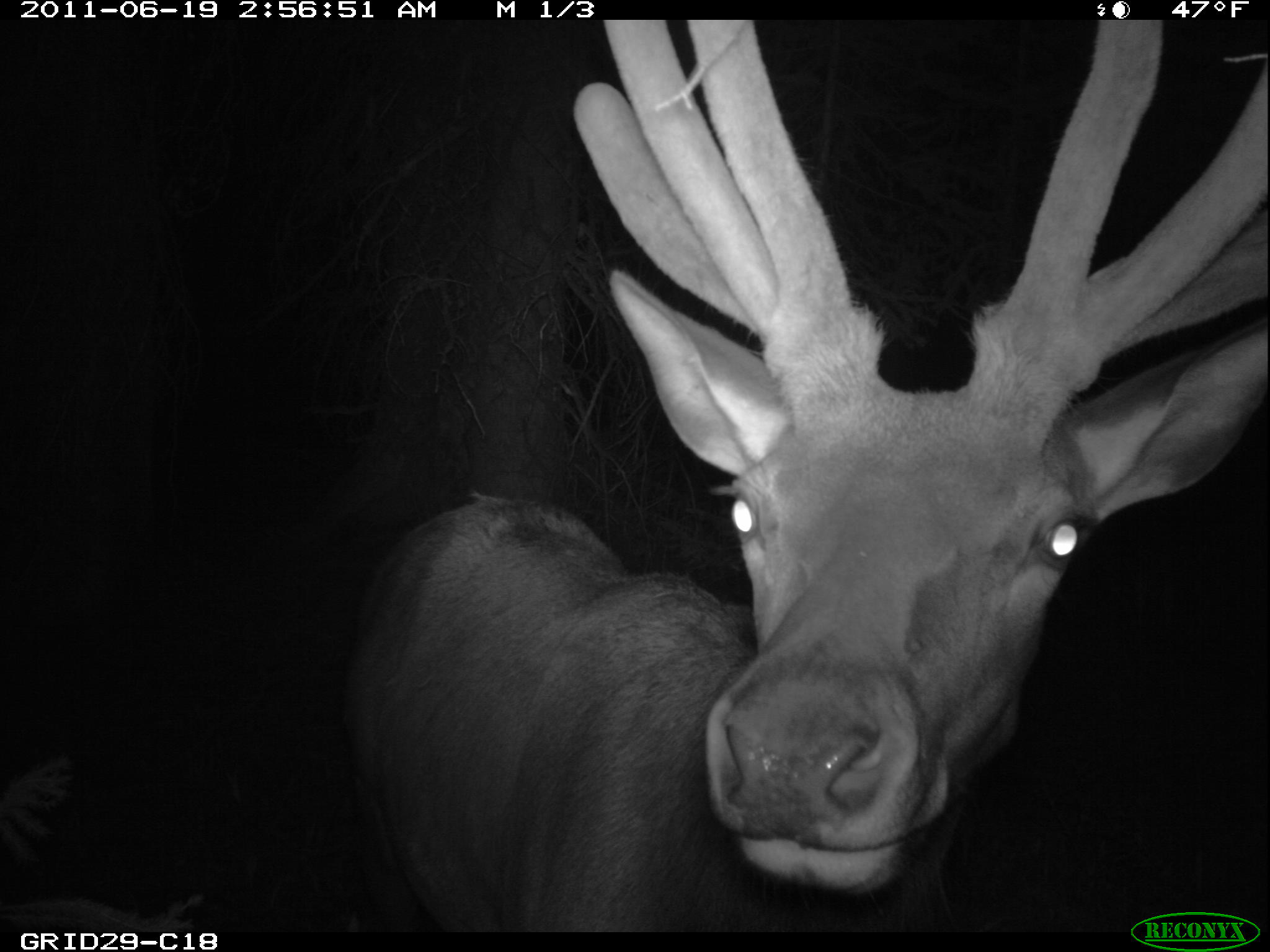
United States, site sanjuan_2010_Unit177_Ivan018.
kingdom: Animalia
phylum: Chordata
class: Mammalia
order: Artiodactyla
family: Cervidae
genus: Cervus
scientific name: Cervus elaphus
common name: red deer